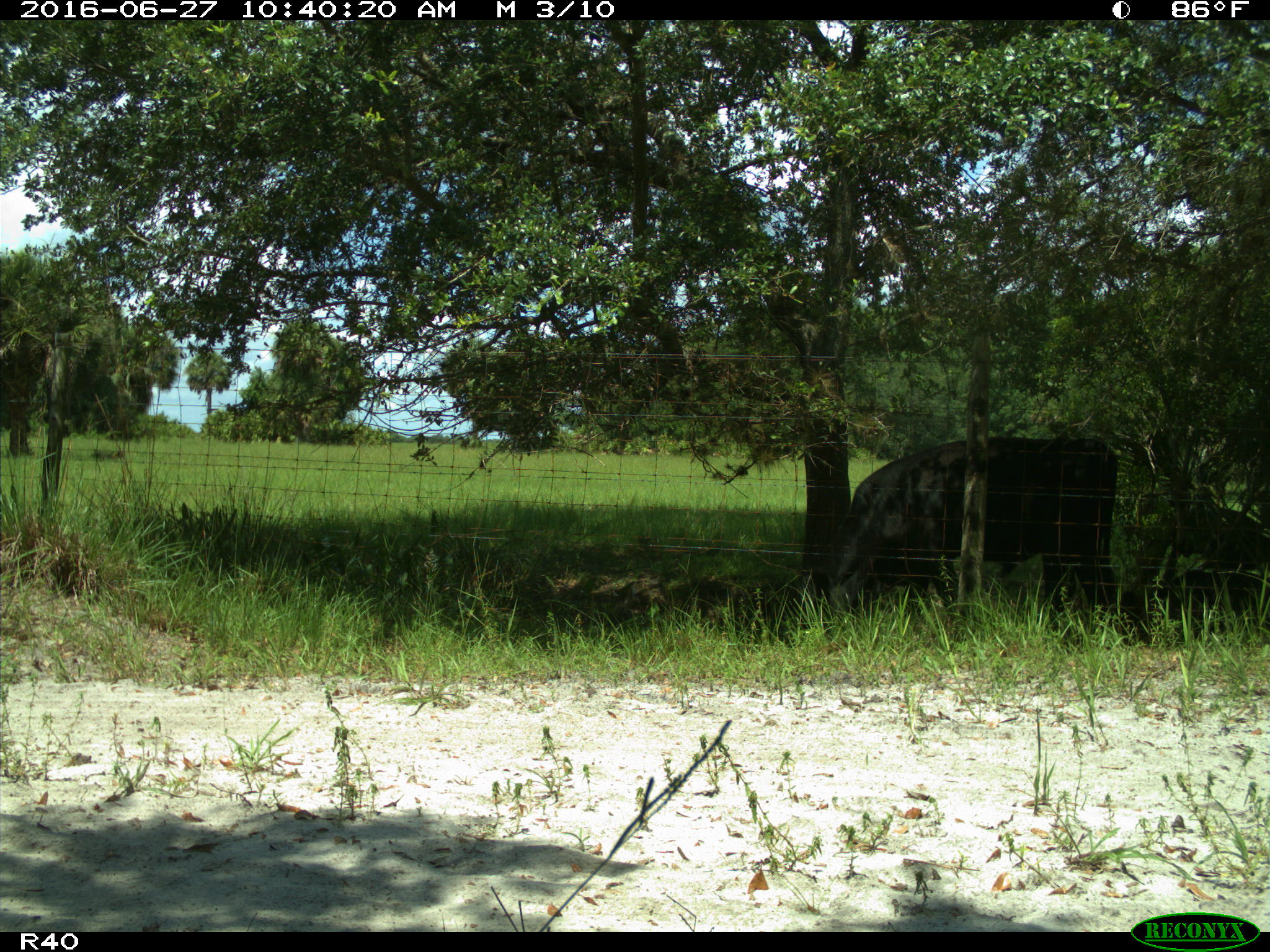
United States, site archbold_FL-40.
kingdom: Animalia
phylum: Chordata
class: Mammalia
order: Artiodactyla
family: Bovidae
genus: Bos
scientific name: Bos taurus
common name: domestic cow